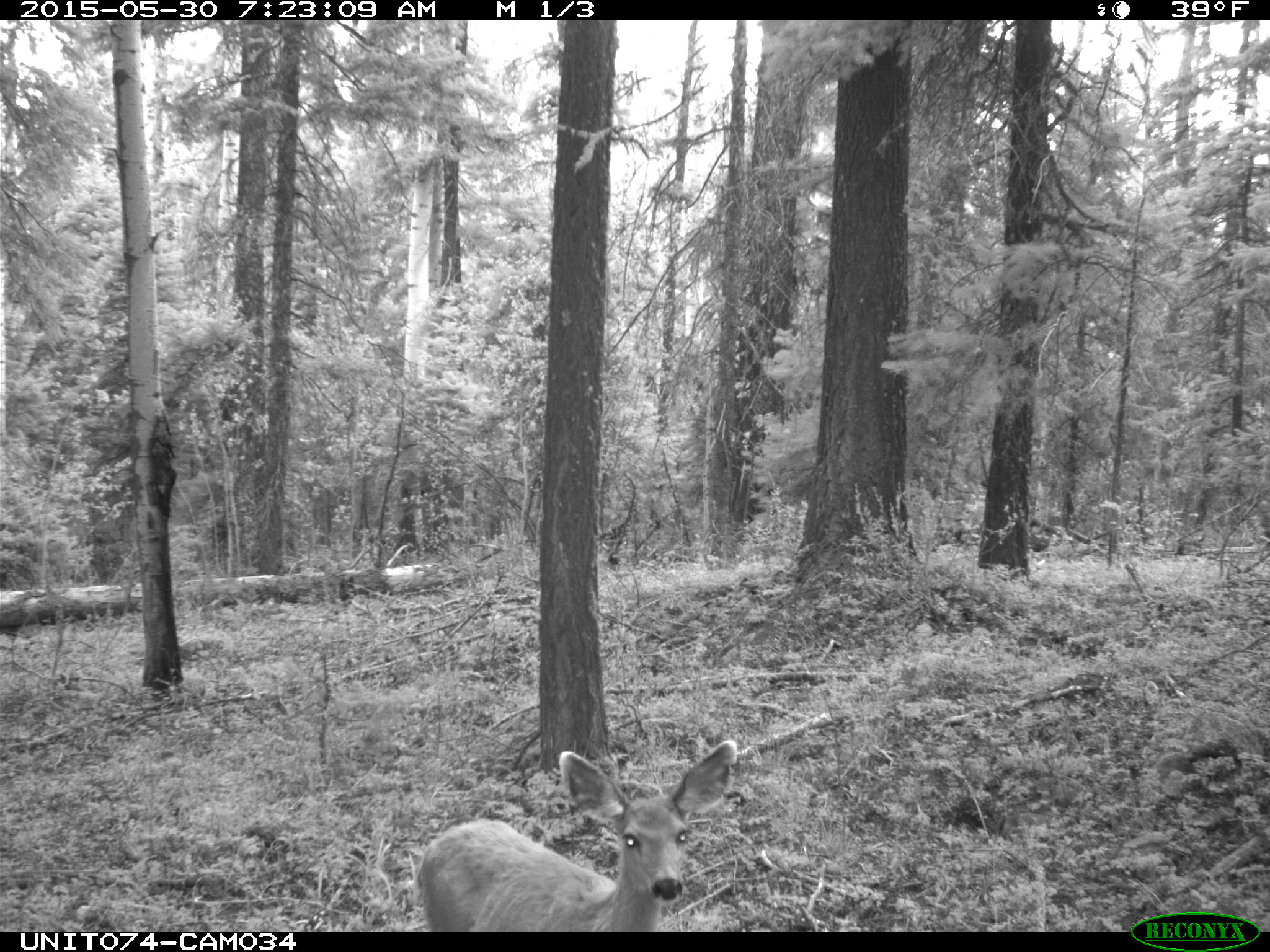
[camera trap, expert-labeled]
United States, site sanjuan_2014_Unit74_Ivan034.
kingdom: Animalia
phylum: Chordata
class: Mammalia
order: Artiodactyla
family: Cervidae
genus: Odocoileus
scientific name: Odocoileus hemionus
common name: mule deer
Odocoileus hemionus (mule deer).